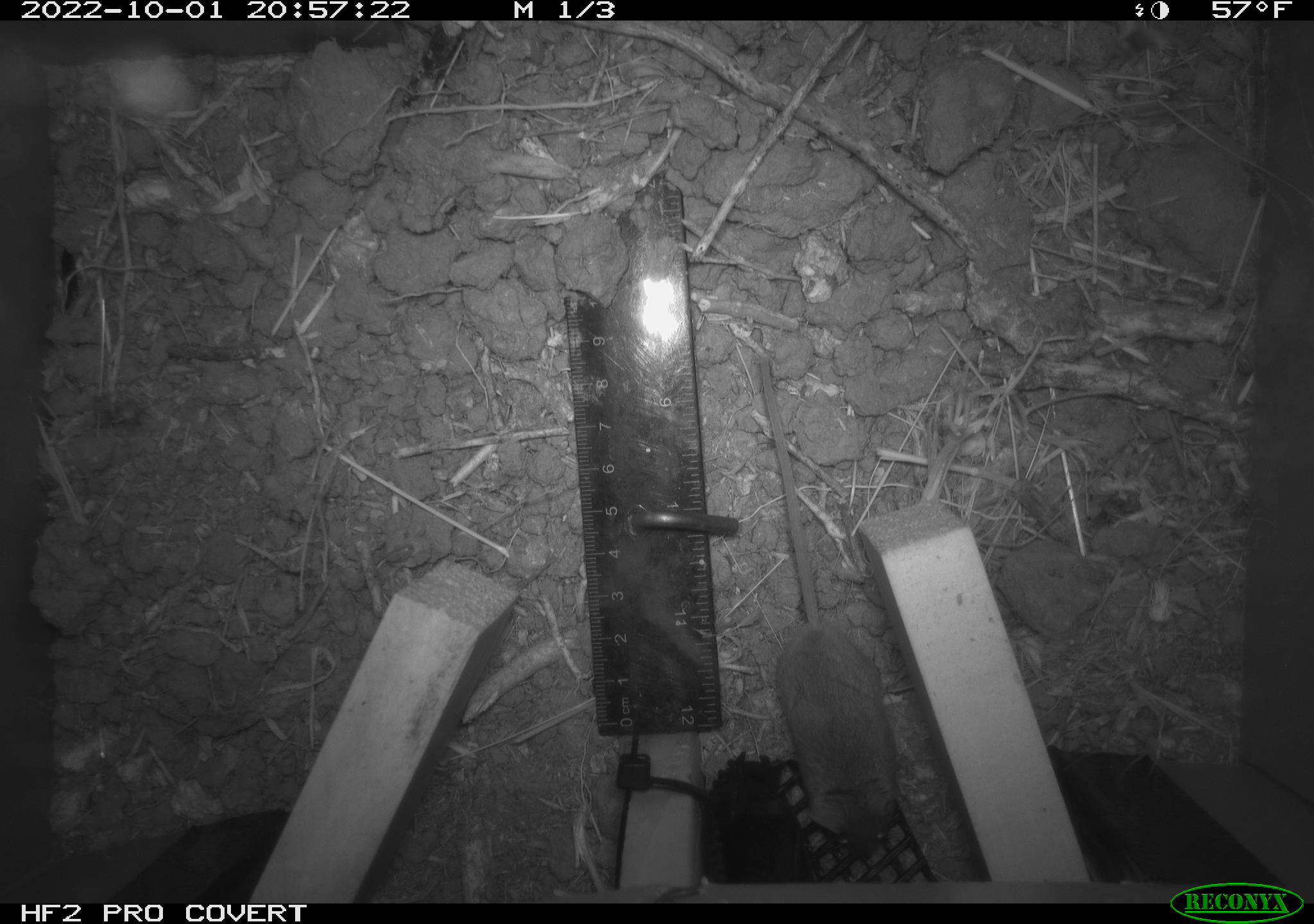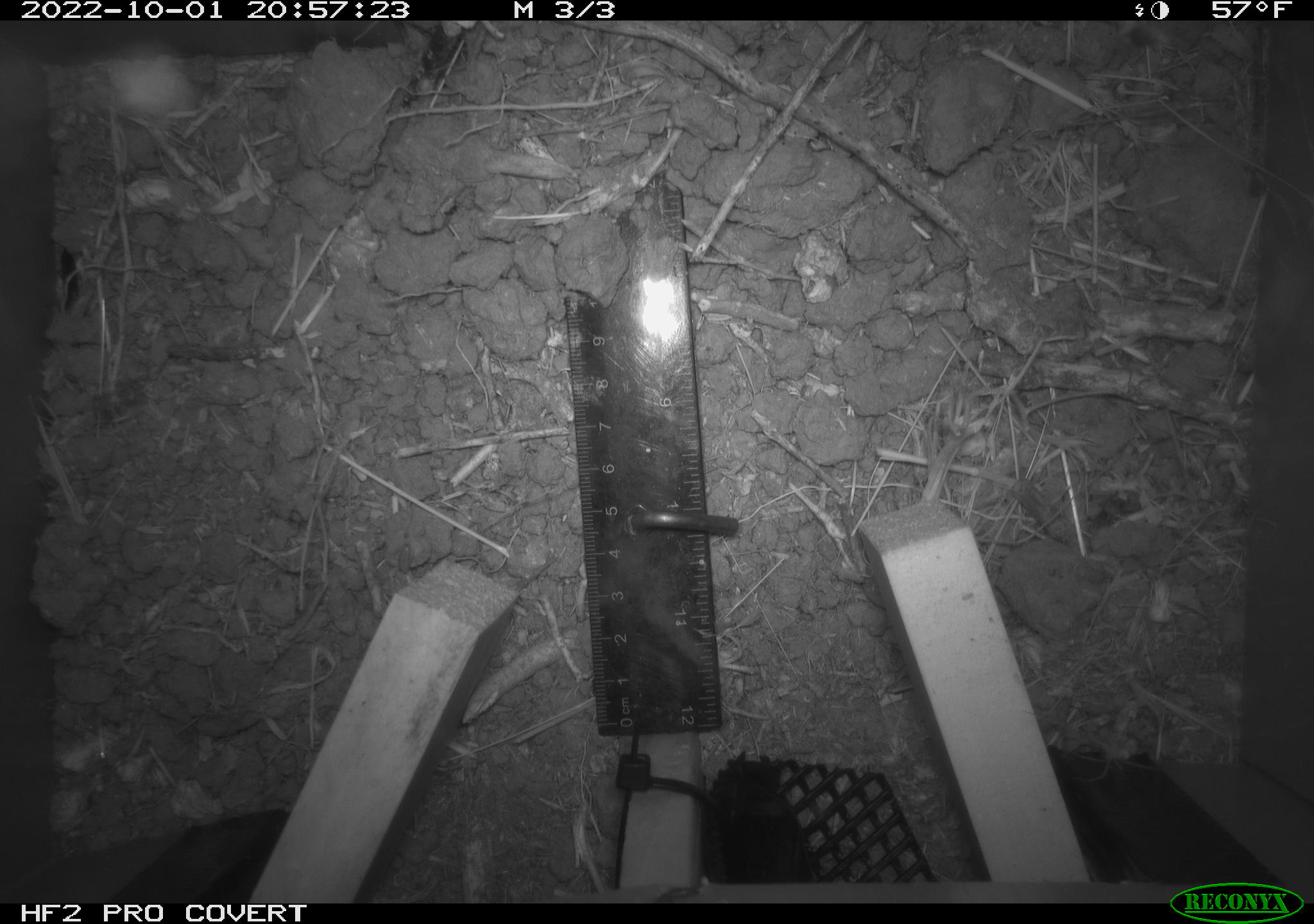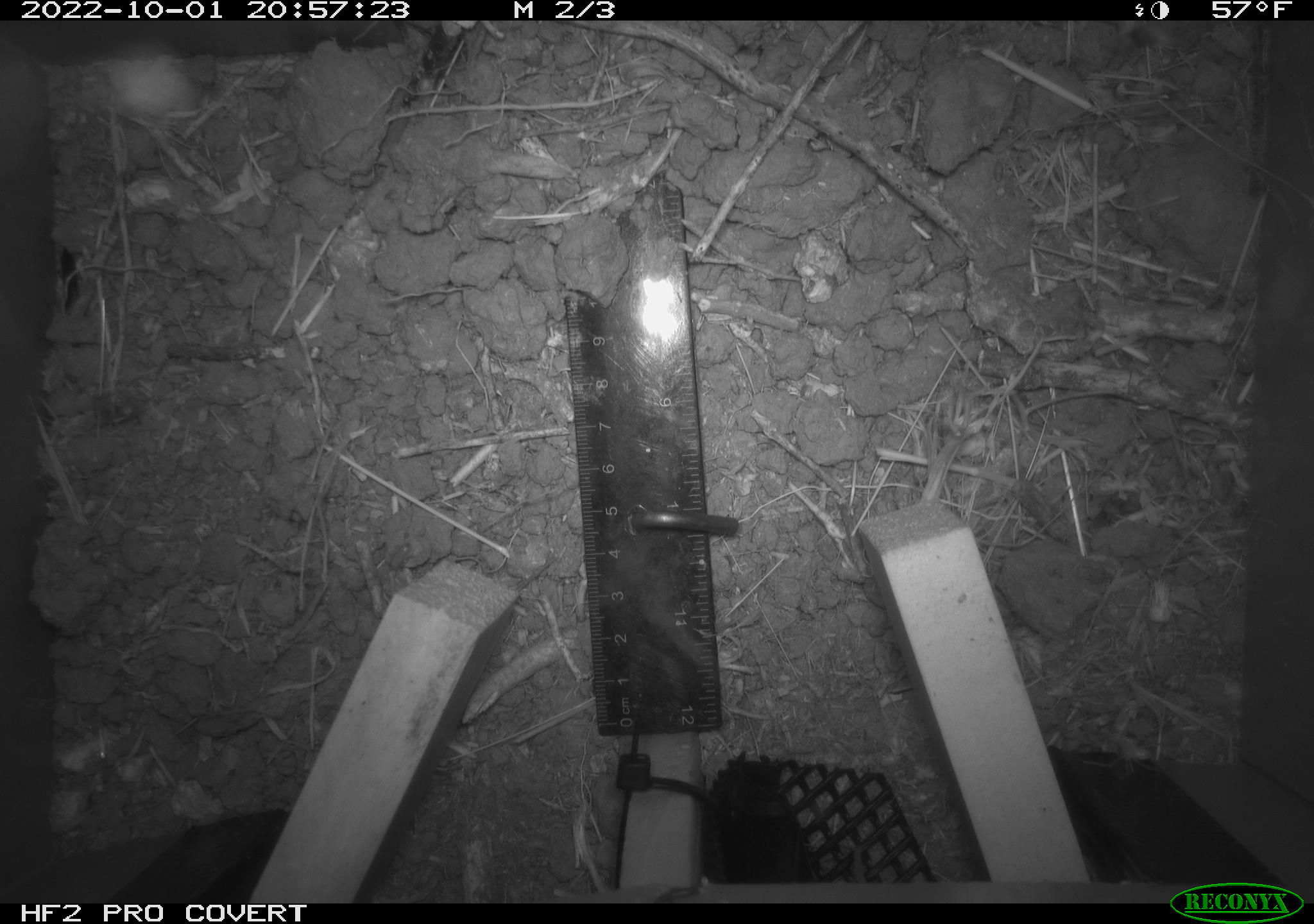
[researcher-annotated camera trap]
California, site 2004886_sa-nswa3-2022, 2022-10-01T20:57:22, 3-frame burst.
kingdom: Animalia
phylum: Chordata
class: Mammalia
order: Rodentia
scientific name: Rodentia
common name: mouse species